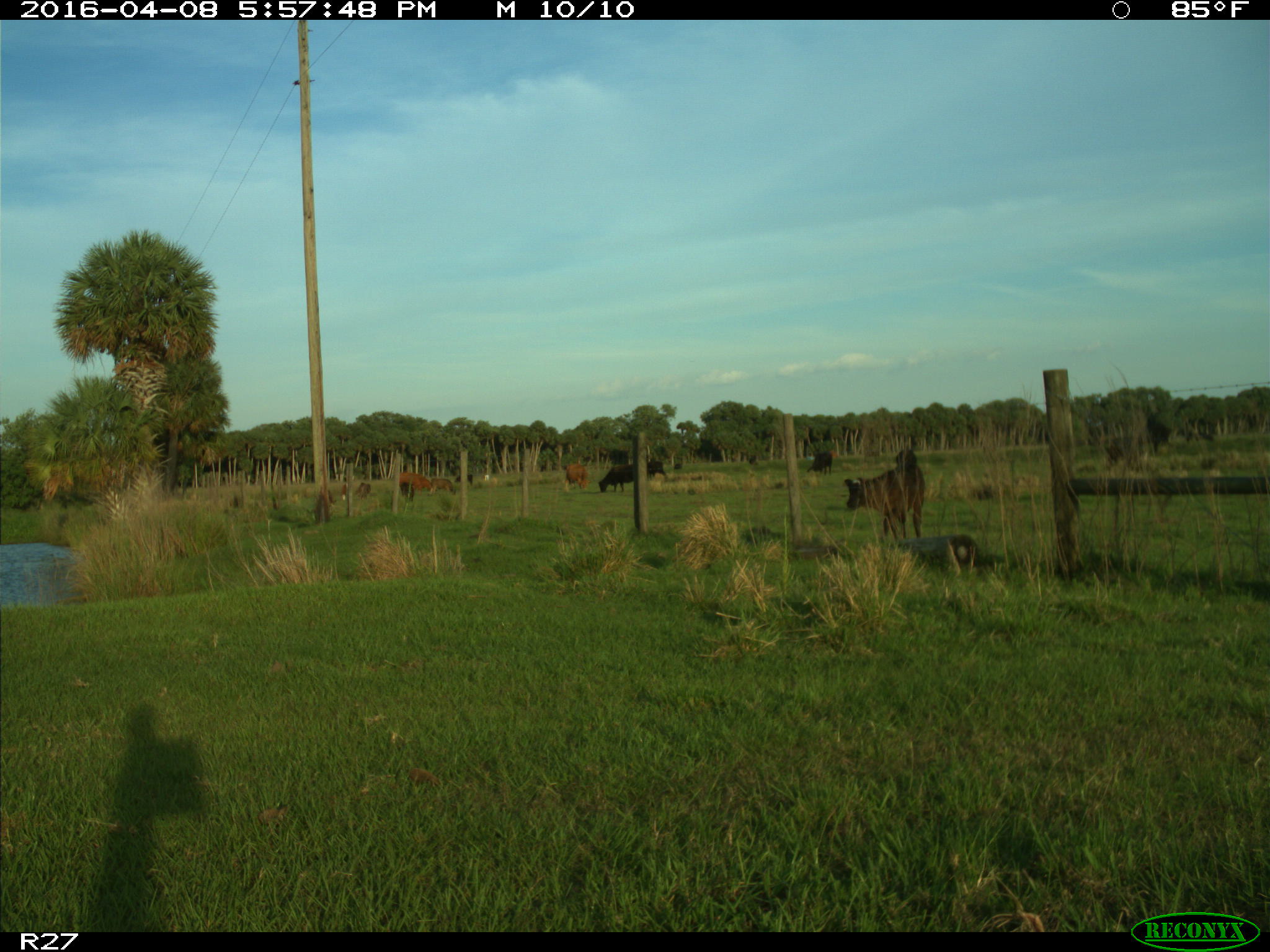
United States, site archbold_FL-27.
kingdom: Animalia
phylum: Chordata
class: Mammalia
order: Artiodactyla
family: Bovidae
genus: Bos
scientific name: Bos taurus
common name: domestic cow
Bos taurus (domestic cow).